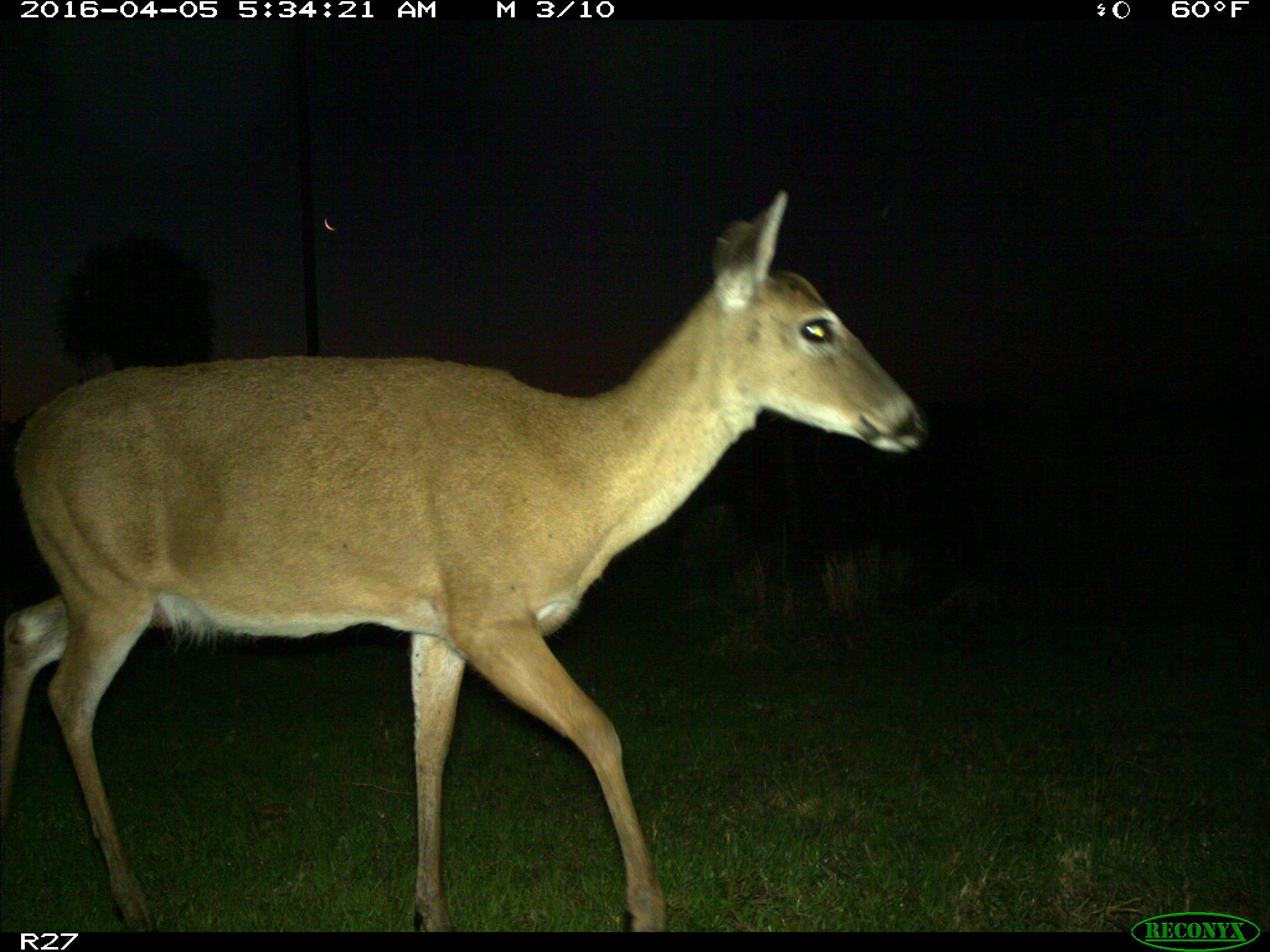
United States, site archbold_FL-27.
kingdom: Animalia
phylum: Chordata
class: Mammalia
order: Artiodactyla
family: Cervidae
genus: Odocoileus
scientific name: Odocoileus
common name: deer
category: unidentified deer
Unidentified deer (deer) (Odocoileus).